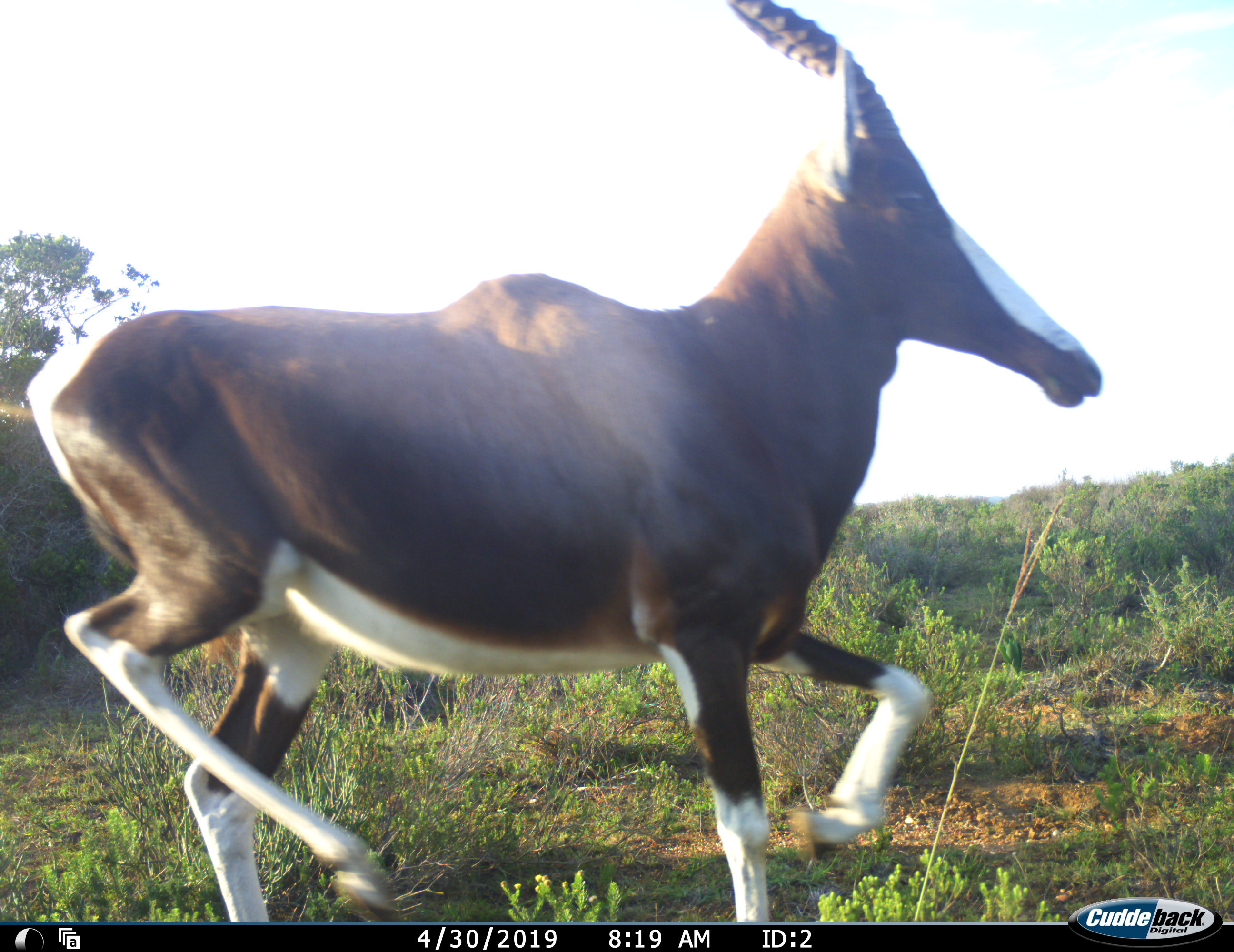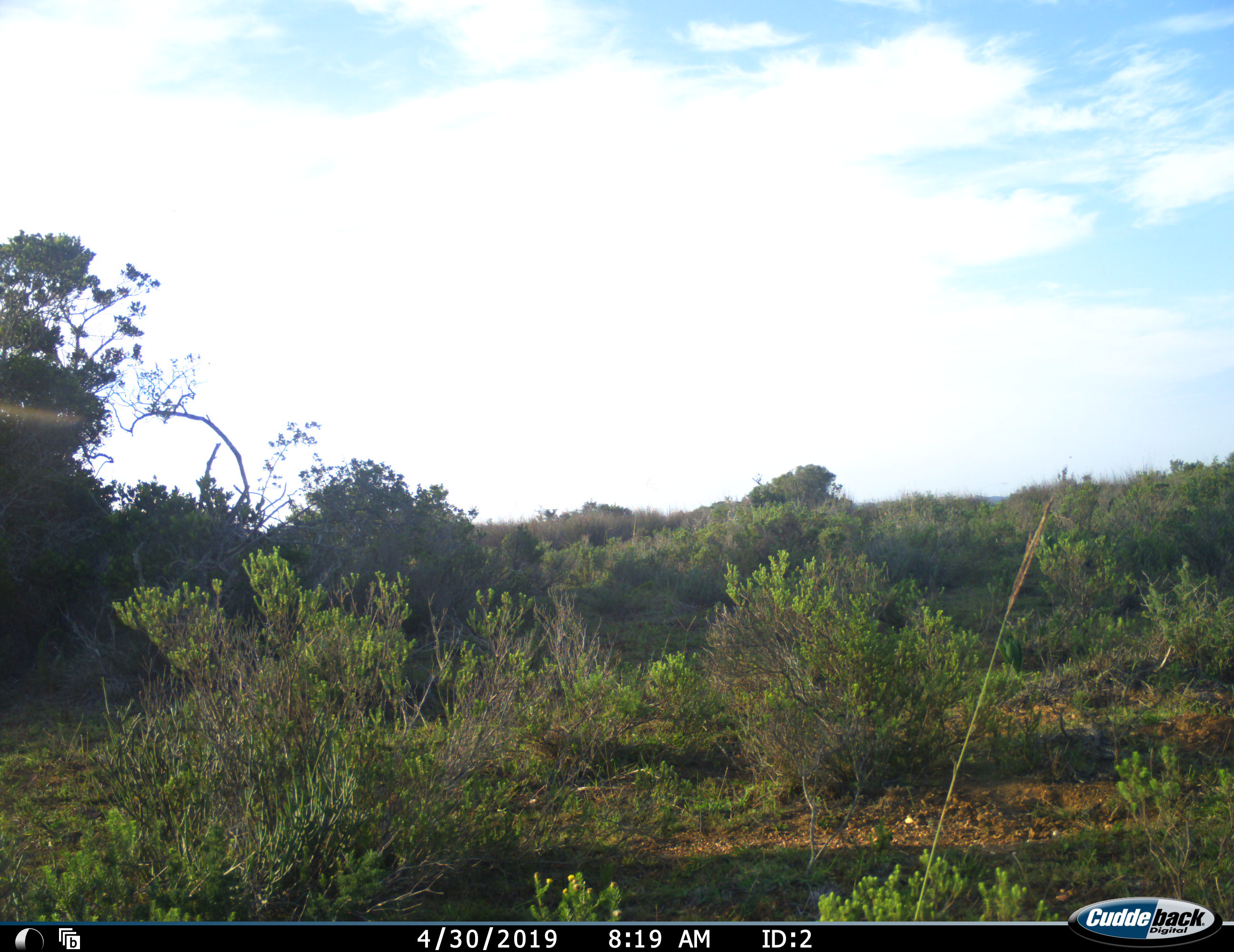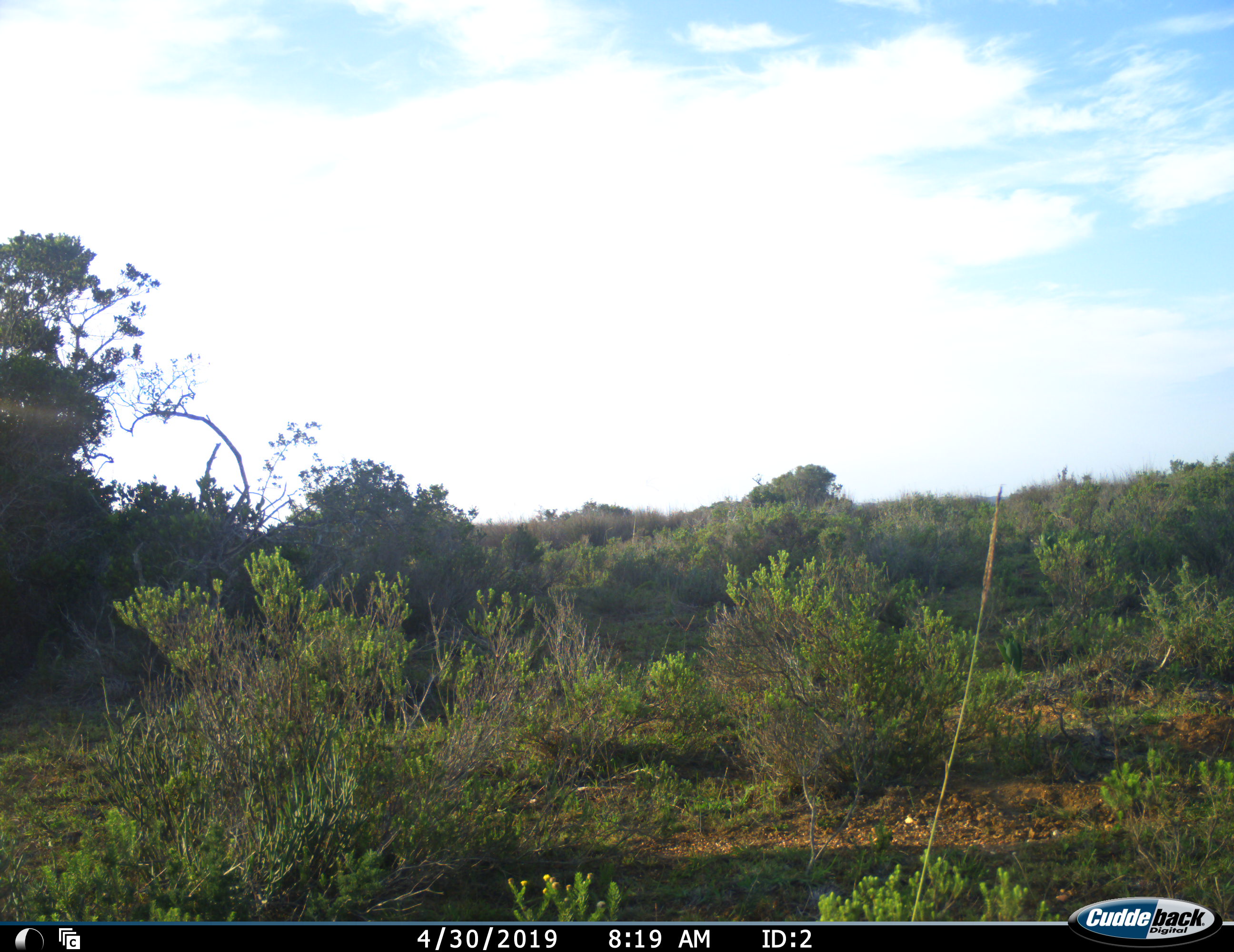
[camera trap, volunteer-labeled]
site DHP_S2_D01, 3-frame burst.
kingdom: Animalia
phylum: Chordata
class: Mammalia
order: Artiodactyla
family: Bovidae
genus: Damaliscus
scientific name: Damaliscus pygargus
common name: bontebok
Bontebok (Damaliscus pygargus), count 1. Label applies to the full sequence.